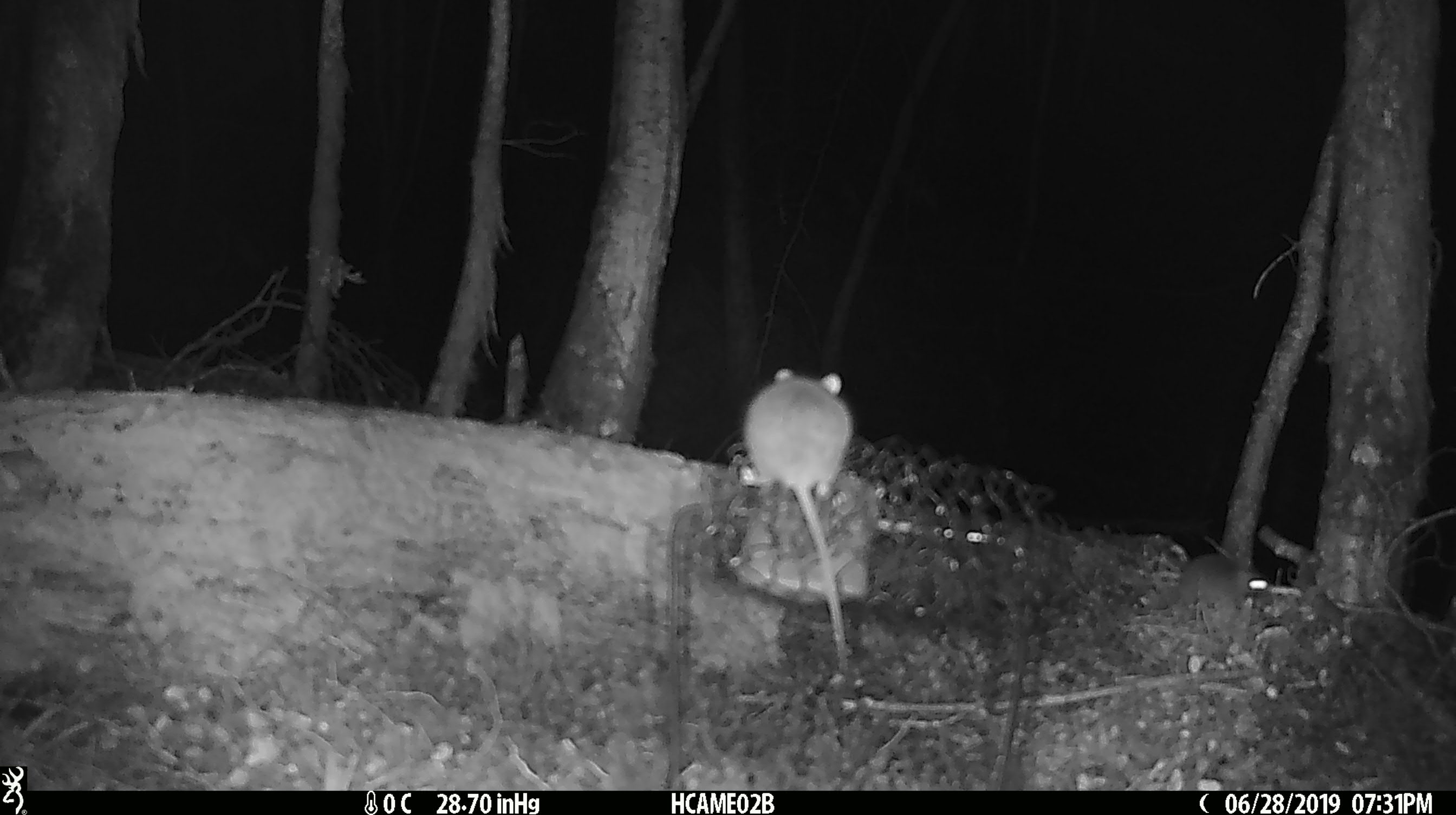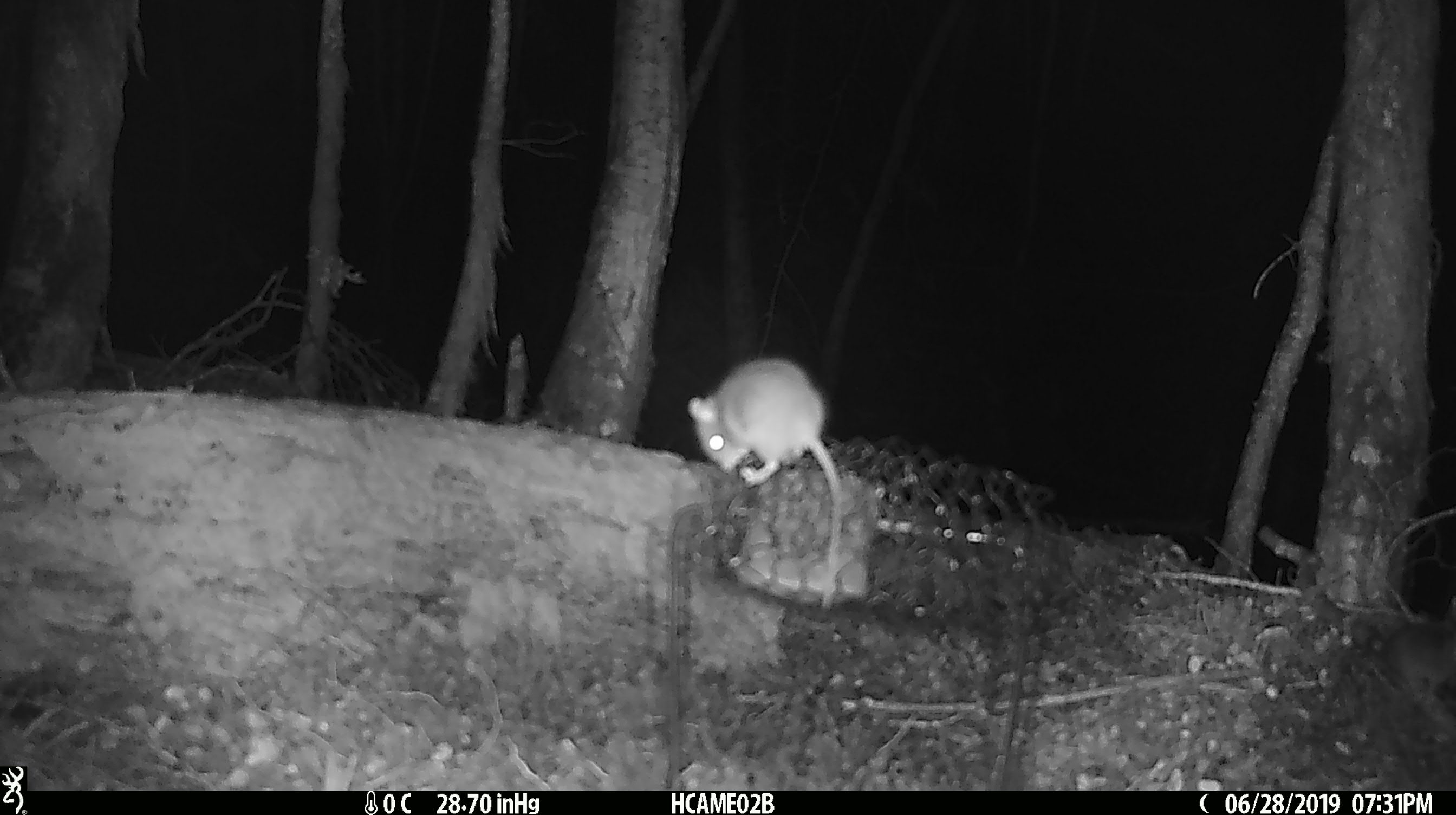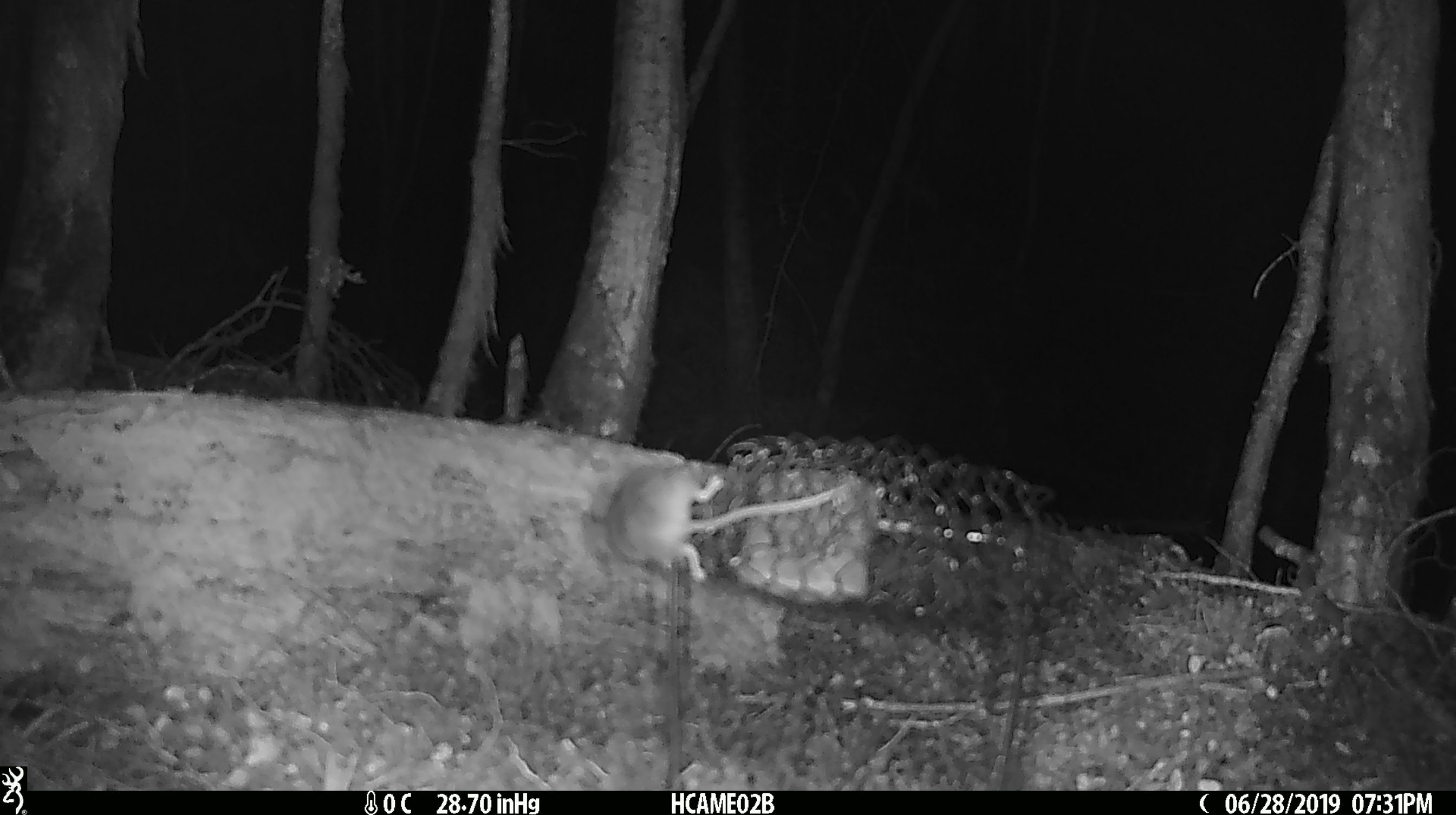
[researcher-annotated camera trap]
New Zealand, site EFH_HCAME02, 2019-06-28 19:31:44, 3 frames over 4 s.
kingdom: Animalia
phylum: Chordata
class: Mammalia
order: Rodentia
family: Muridae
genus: Mus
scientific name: Mus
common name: mouse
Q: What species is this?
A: Mouse (Mus).